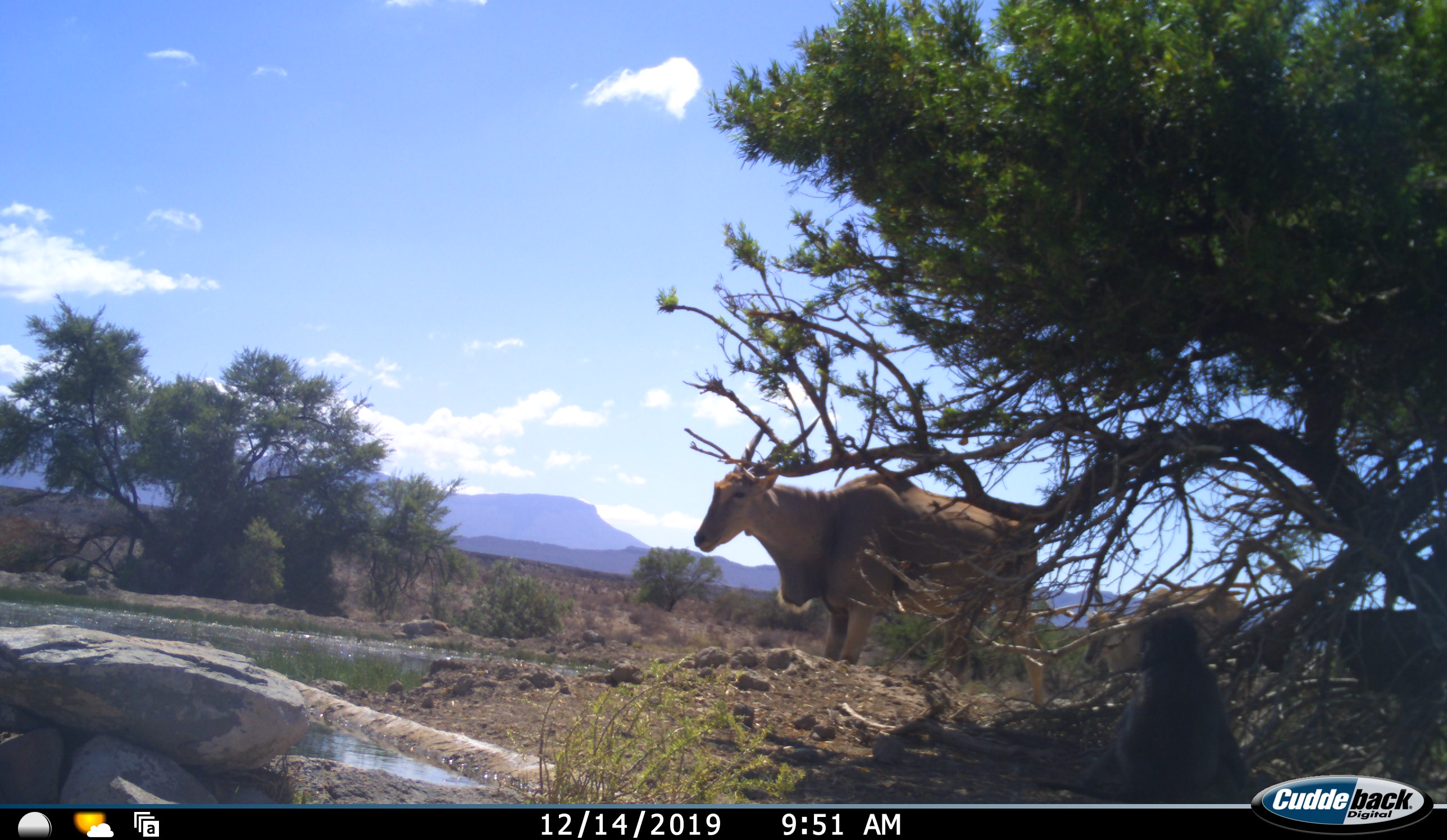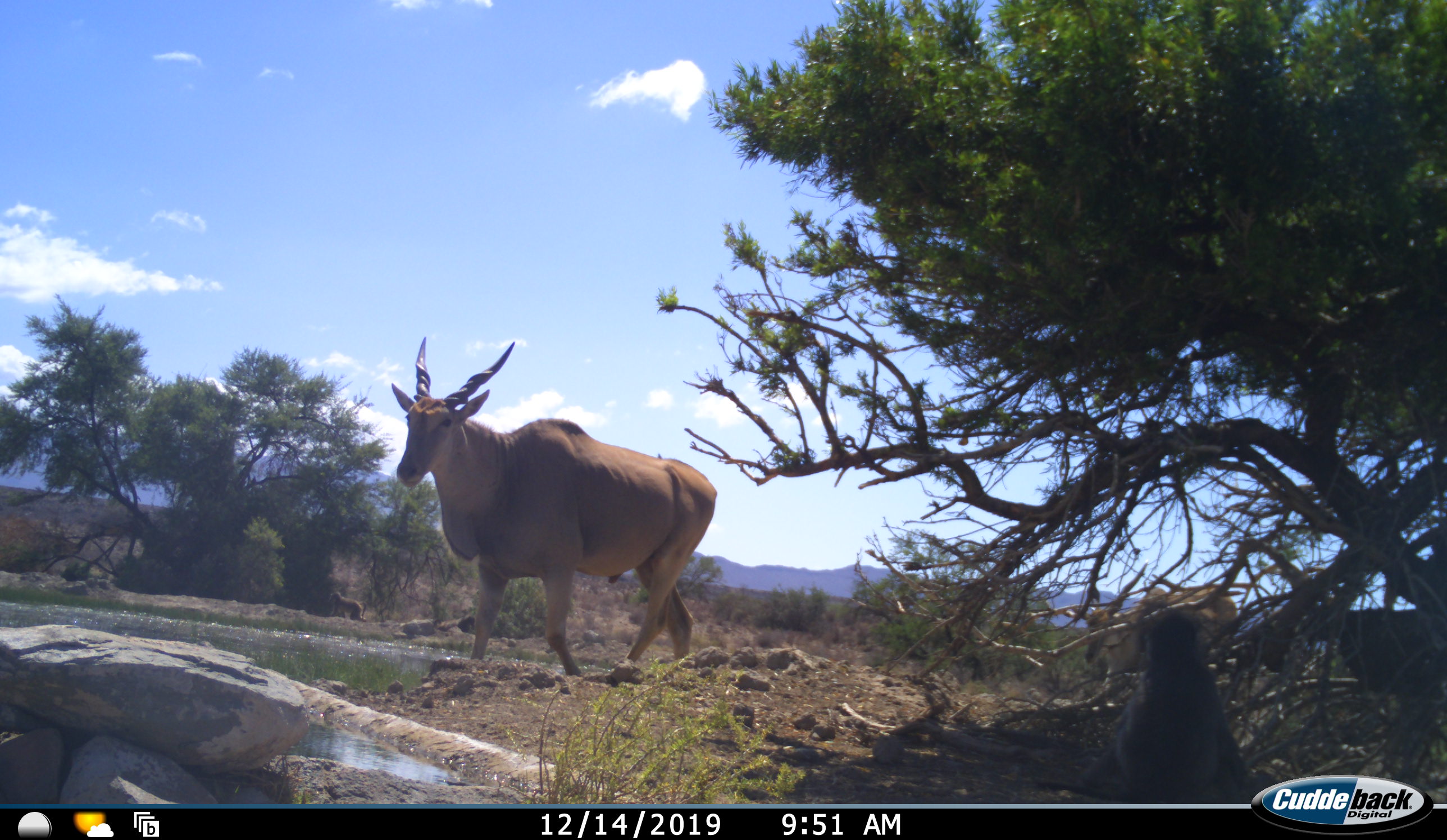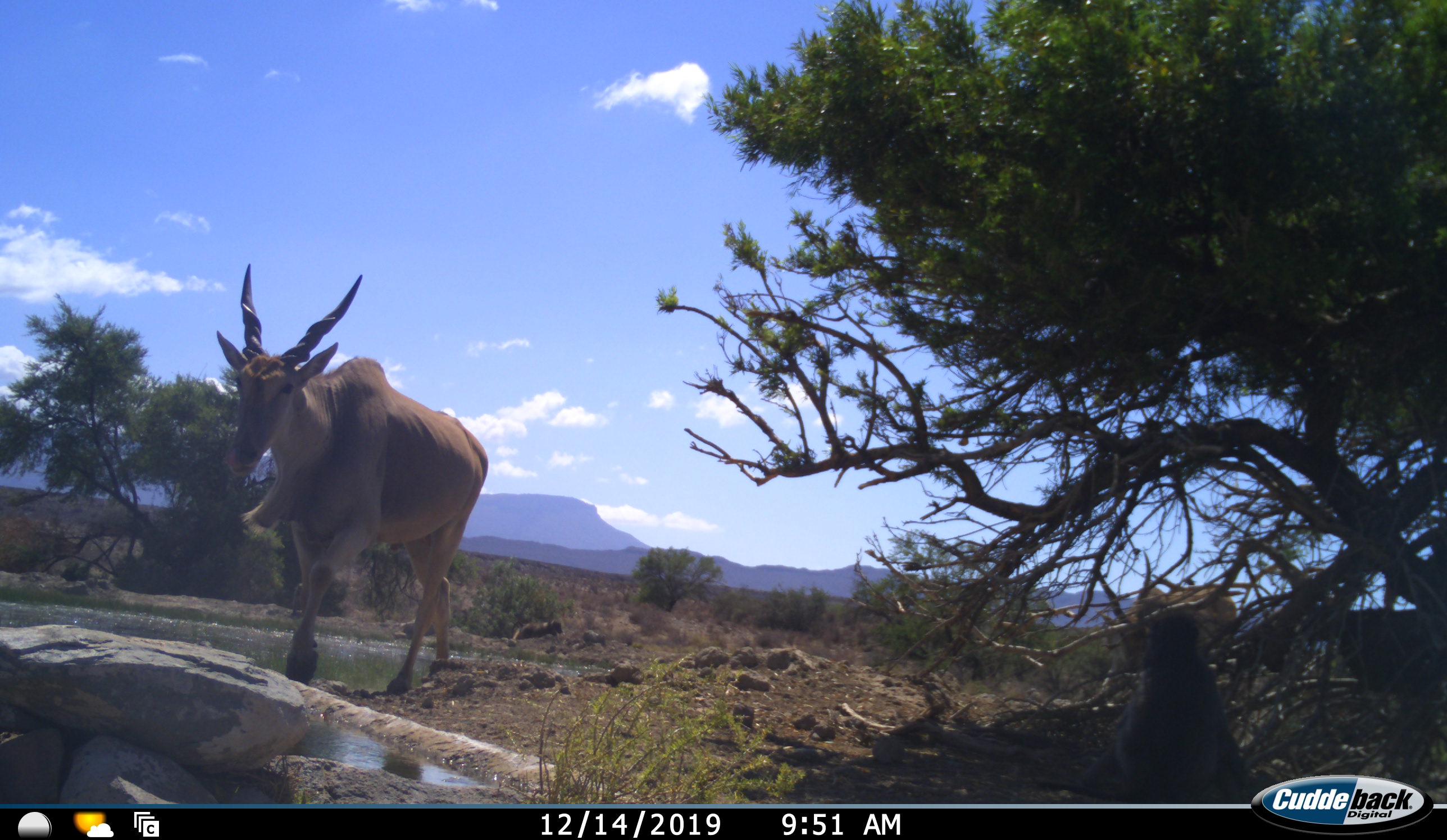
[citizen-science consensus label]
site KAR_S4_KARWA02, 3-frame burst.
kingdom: Animalia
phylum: Chordata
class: Mammalia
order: Artiodactyla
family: Bovidae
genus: Tragelaphus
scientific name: Tragelaphus oryx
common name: eland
Eland (Tragelaphus oryx), count 2. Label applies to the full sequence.